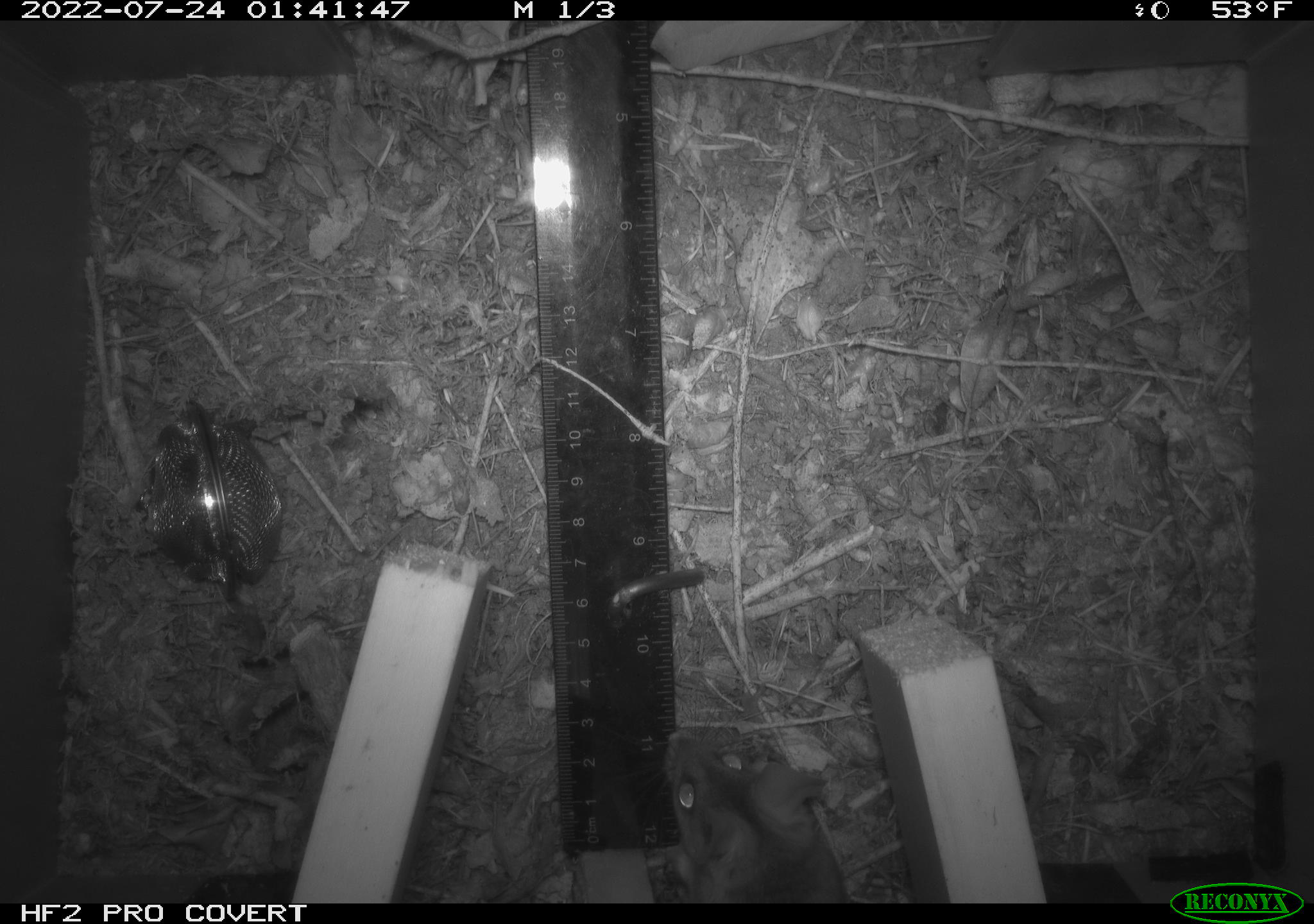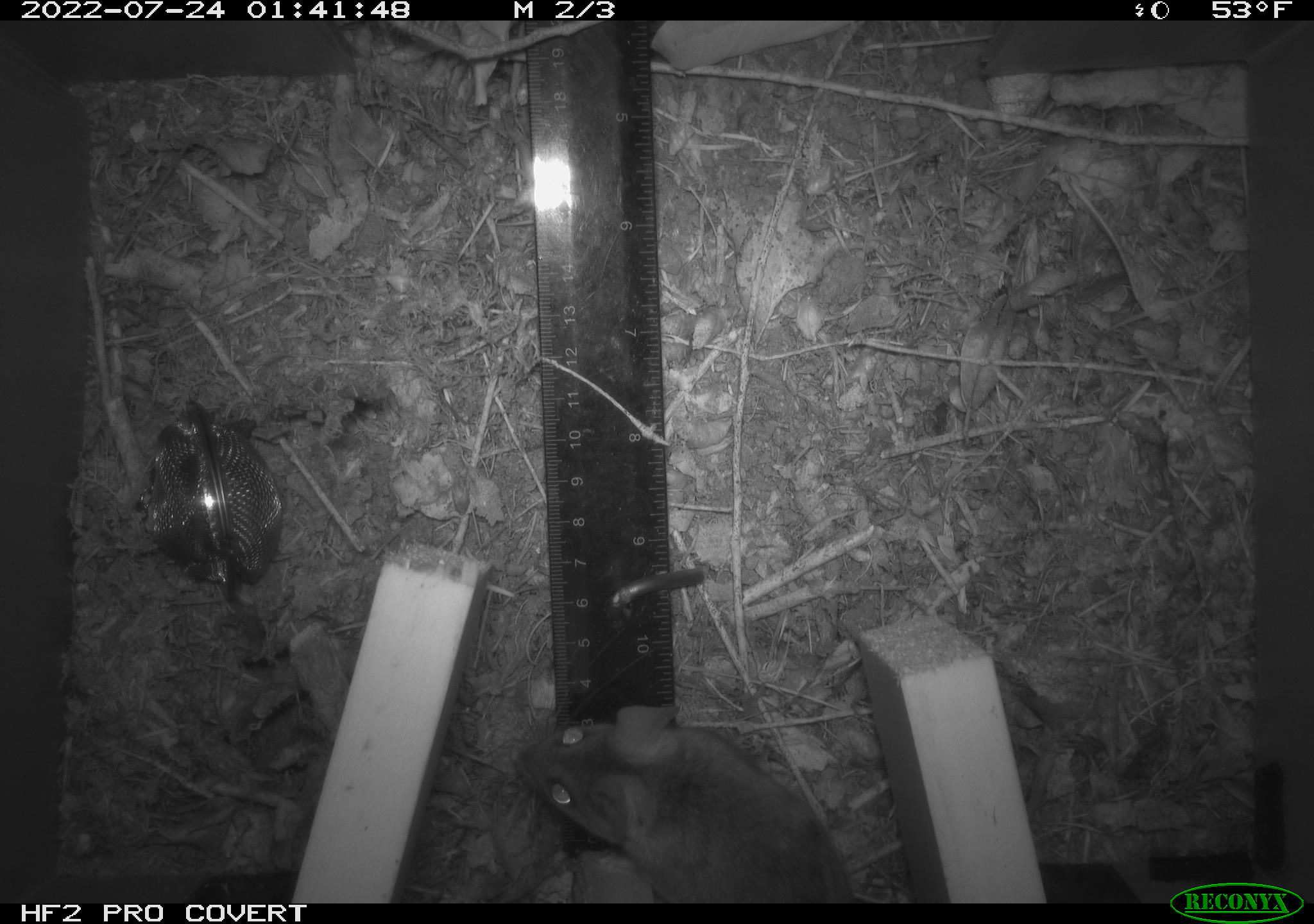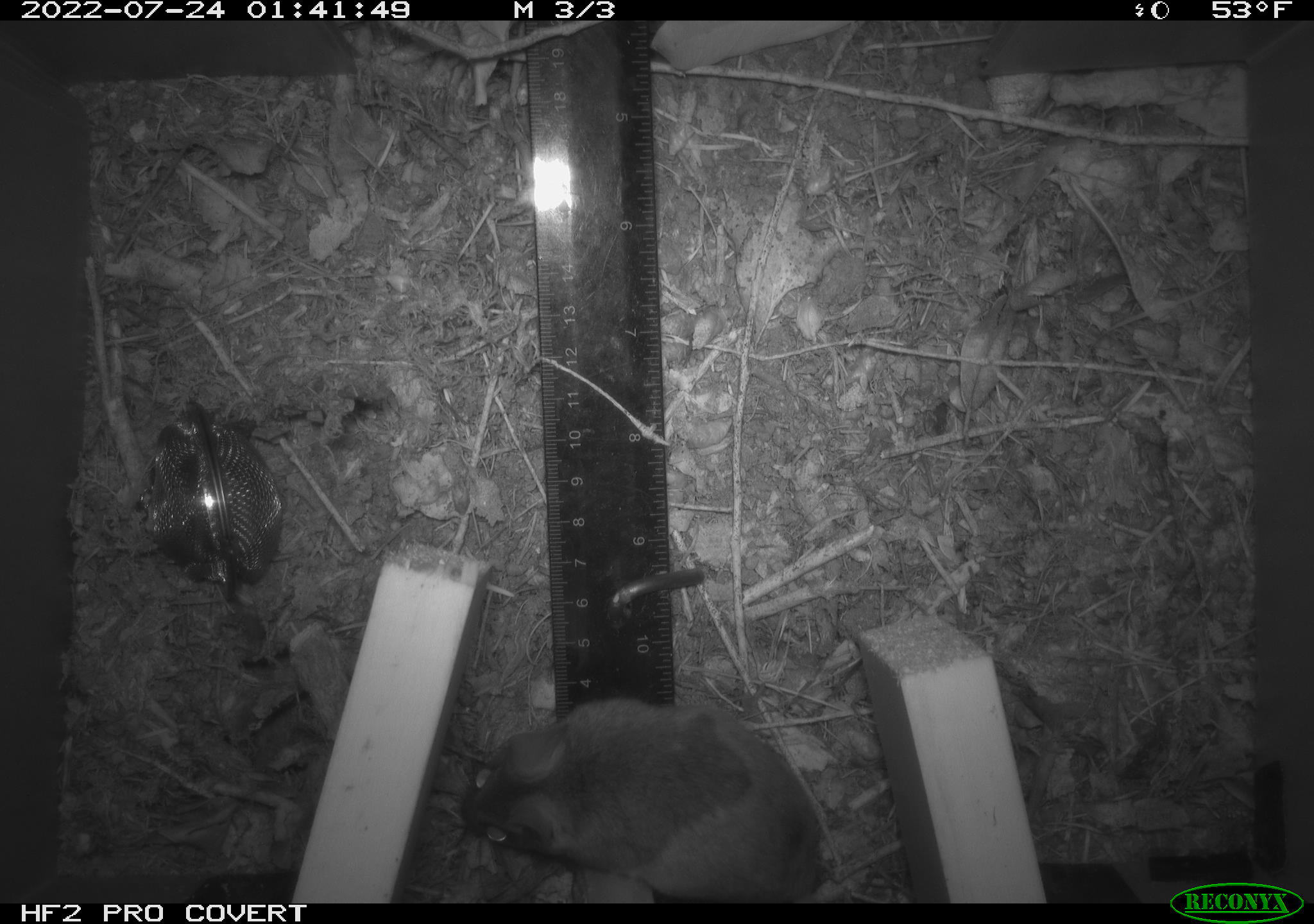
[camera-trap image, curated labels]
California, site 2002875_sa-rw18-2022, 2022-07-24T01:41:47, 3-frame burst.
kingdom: Animalia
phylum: Chordata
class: Mammalia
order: Rodentia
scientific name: Rodentia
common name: mouse species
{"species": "mouse species (Rodentia)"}